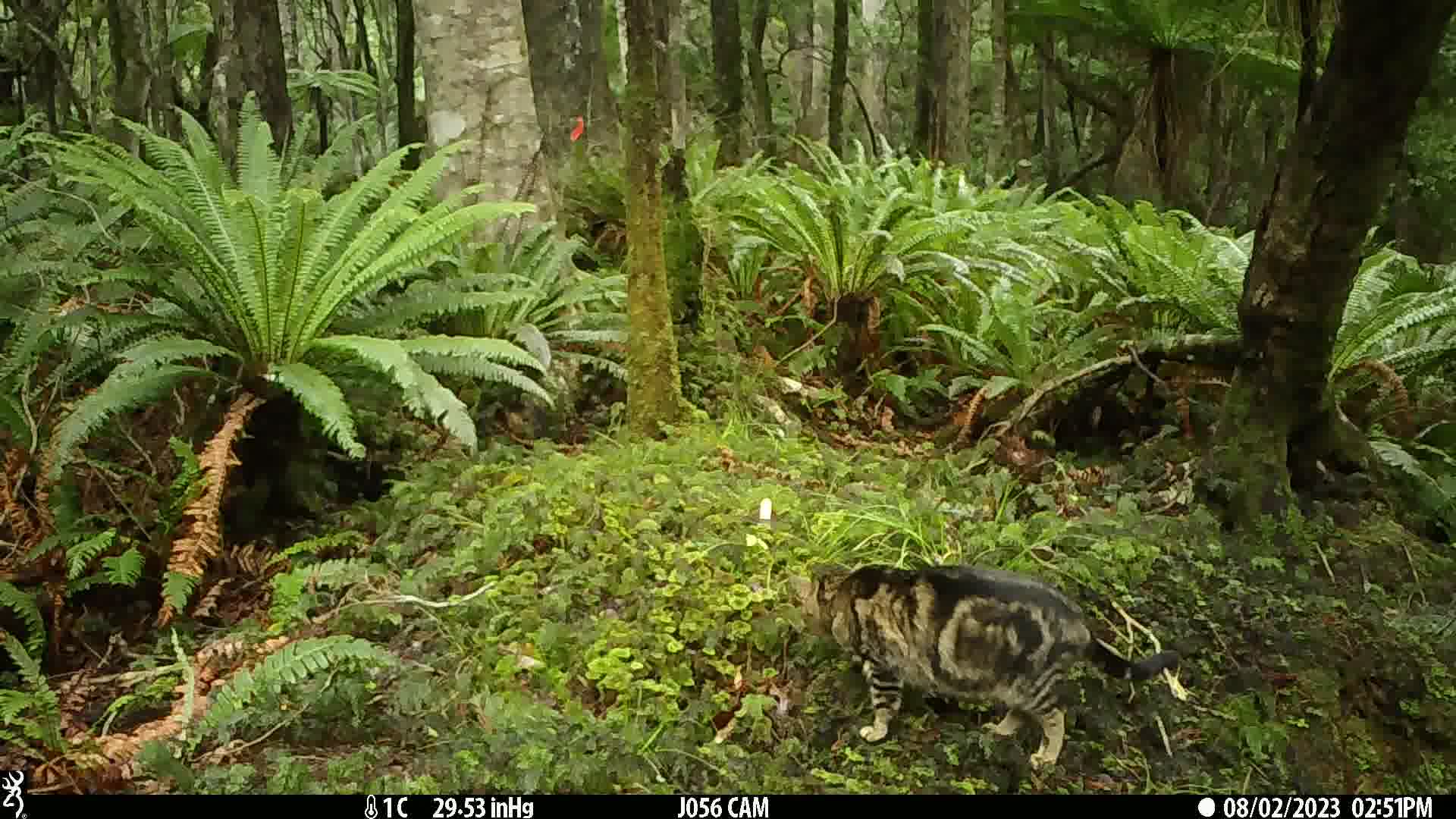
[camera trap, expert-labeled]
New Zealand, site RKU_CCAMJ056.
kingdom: Animalia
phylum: Chordata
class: Mammalia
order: Carnivora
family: Felidae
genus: Felis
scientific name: Felis catus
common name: domestic cat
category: cat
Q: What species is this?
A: Cat (domestic cat) (Felis catus).